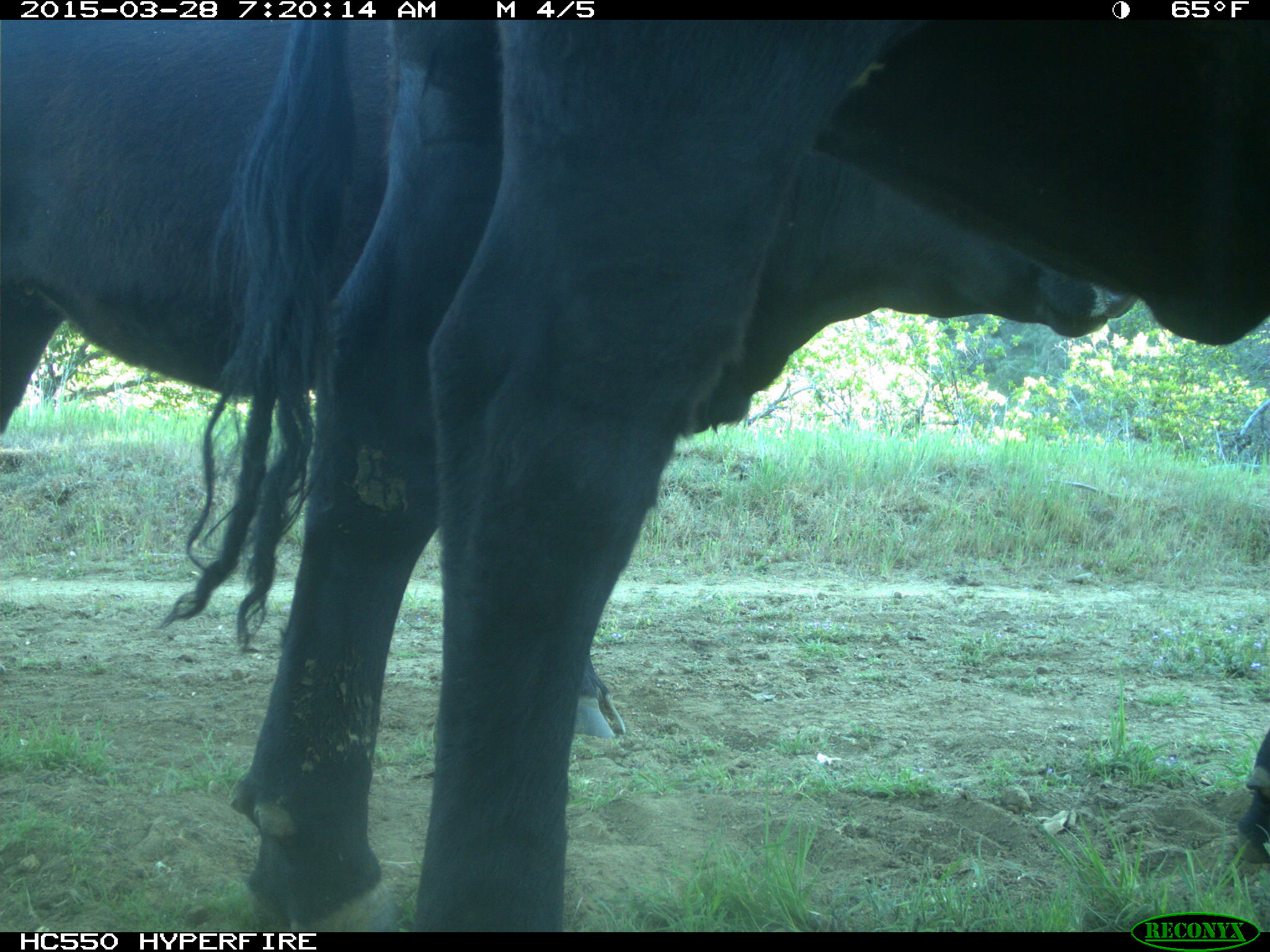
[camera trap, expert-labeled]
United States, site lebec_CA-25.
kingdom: Animalia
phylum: Chordata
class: Mammalia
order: Artiodactyla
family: Bovidae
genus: Bos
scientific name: Bos taurus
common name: domestic cow